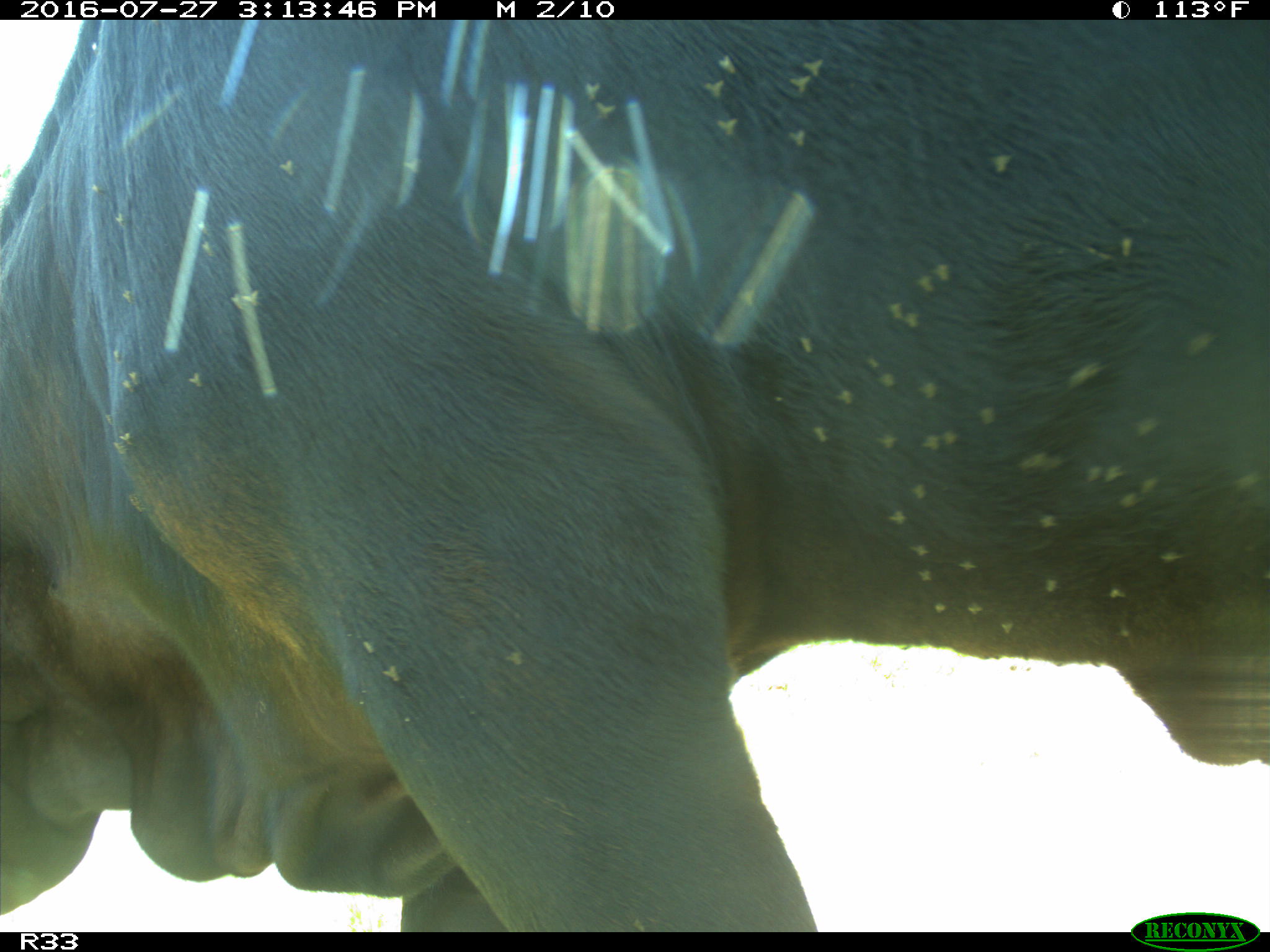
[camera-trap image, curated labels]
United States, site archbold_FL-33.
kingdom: Animalia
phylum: Chordata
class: Mammalia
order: Artiodactyla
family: Bovidae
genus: Bos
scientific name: Bos taurus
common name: domestic cow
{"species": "Bos taurus (domestic cow)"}